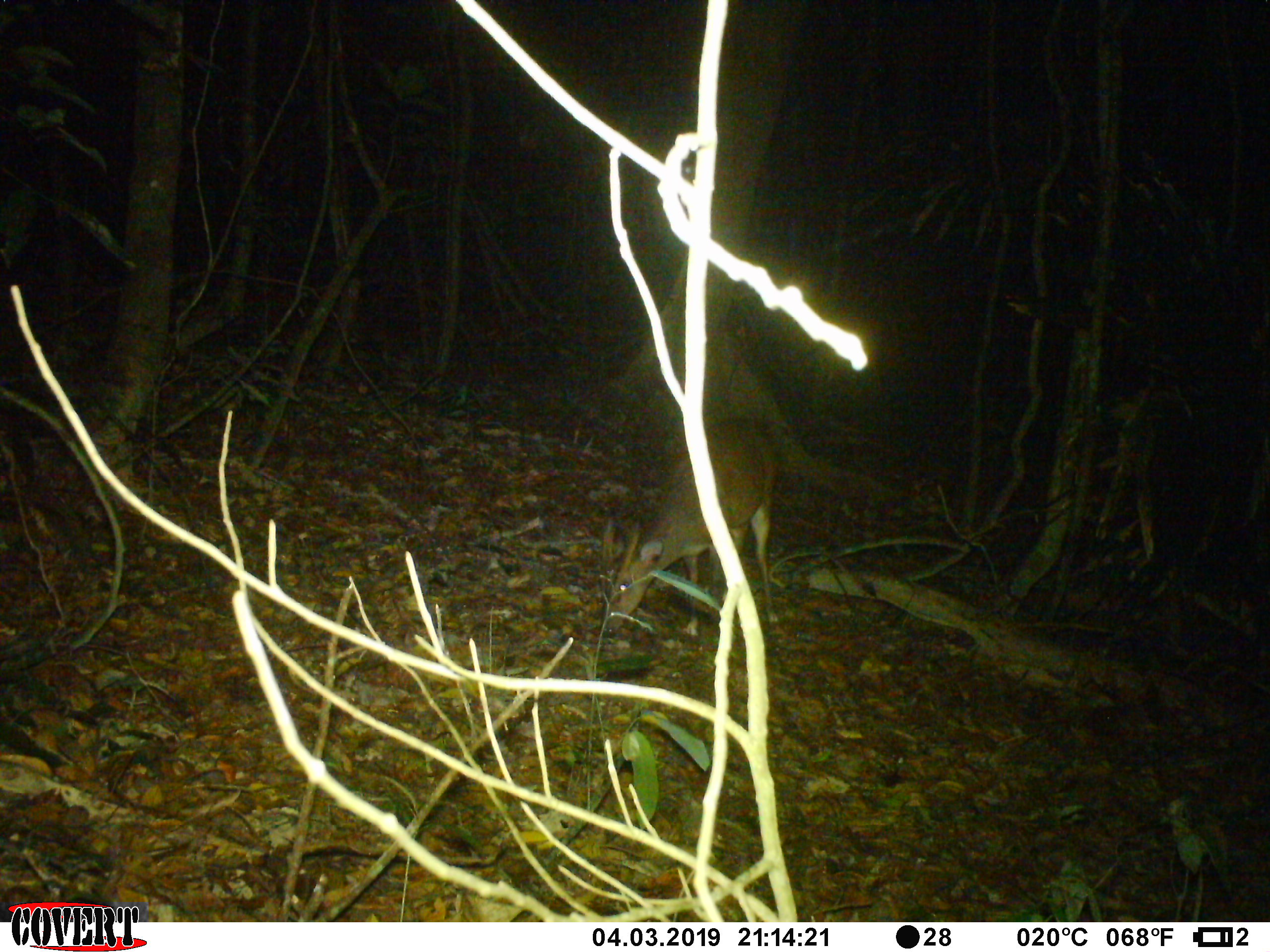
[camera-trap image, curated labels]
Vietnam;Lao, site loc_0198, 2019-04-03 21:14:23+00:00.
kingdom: Animalia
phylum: Chordata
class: Mammalia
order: Artiodactyla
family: Cervidae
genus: Muntiacus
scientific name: Muntiacus vuquangensis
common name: large-antlered muntjac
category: large antlered muntjac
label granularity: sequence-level